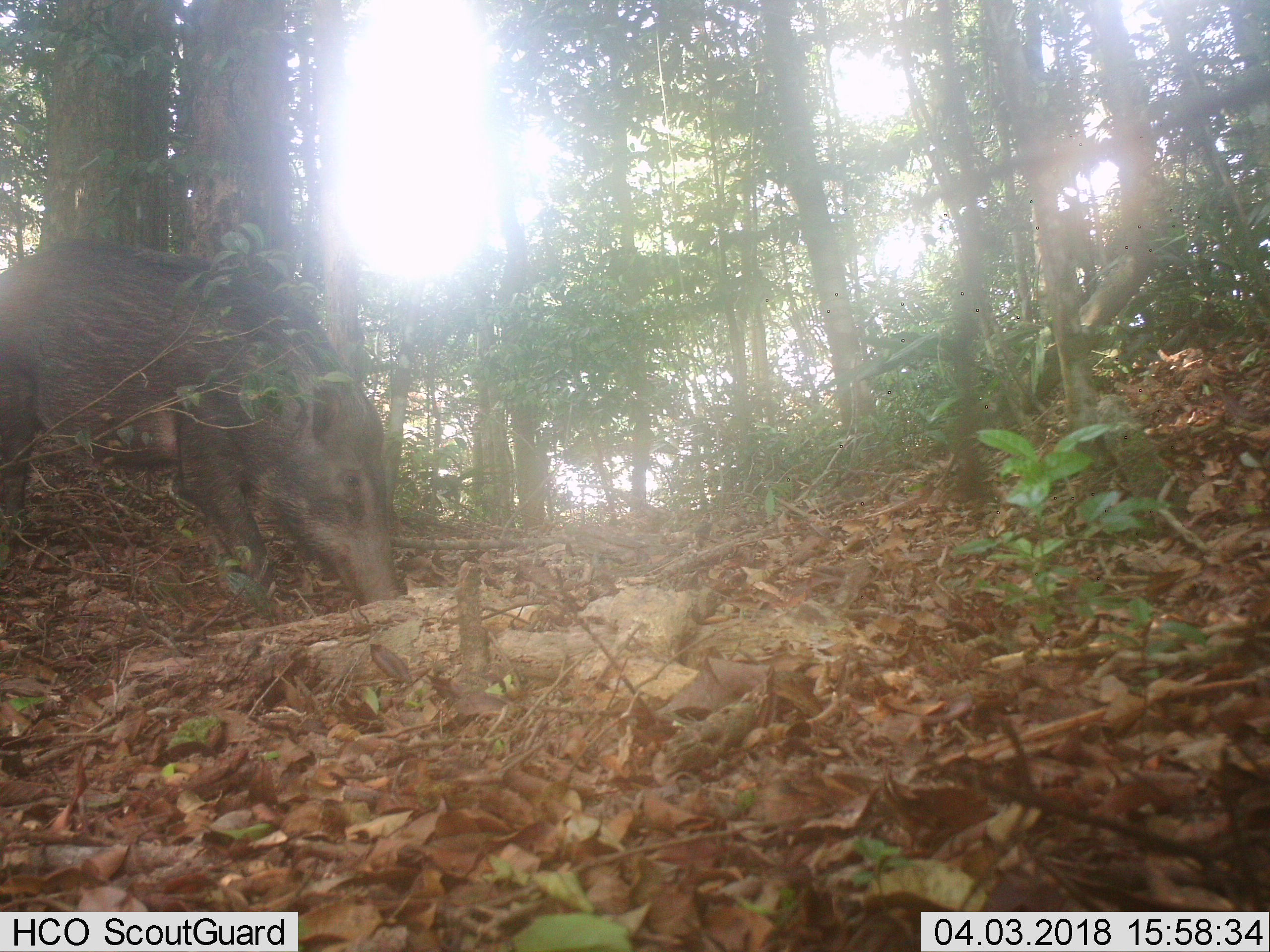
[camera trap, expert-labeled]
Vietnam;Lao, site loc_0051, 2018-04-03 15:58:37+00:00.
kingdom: Animalia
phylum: Chordata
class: Mammalia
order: Artiodactyla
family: Suidae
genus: Sus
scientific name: Sus scrofa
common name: eurasian wild pig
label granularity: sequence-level